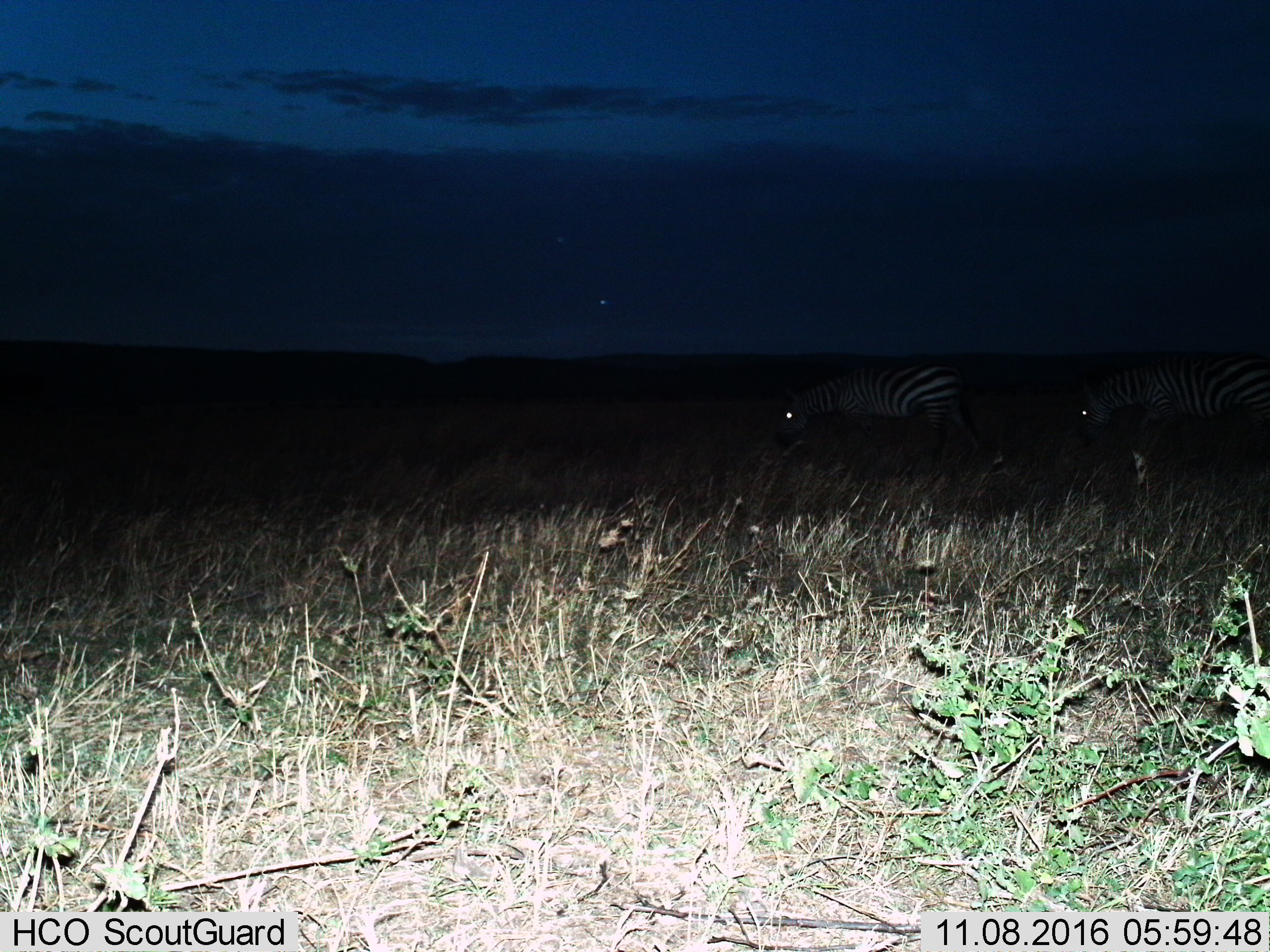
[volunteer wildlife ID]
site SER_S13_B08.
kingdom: Animalia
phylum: Chordata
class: Mammalia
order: Perissodactyla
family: Equidae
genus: Equus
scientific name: Equus quagga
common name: plains zebra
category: zebraplains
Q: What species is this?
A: Zebraplains (plains zebra) (Equus quagga).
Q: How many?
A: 2.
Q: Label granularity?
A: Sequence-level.